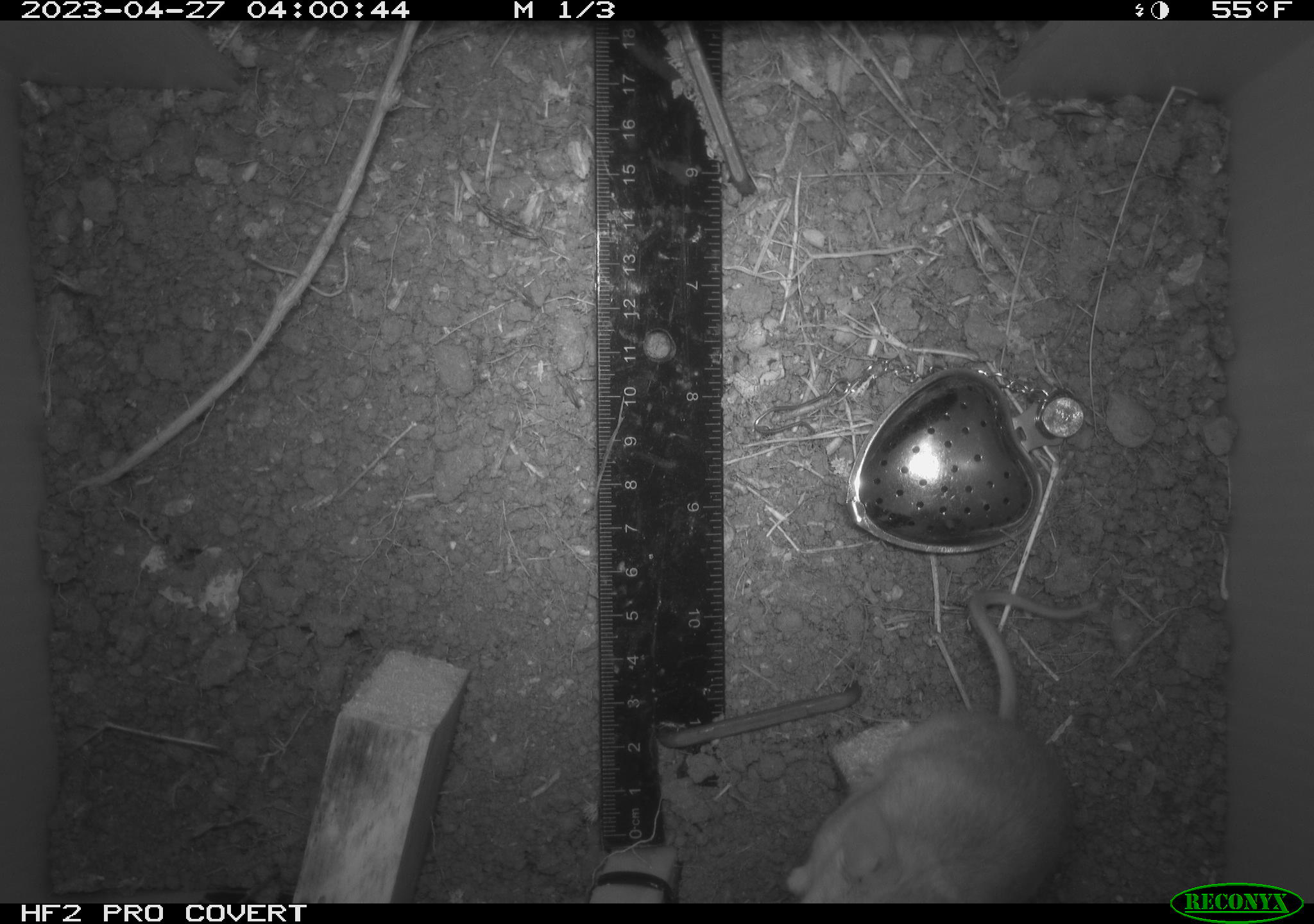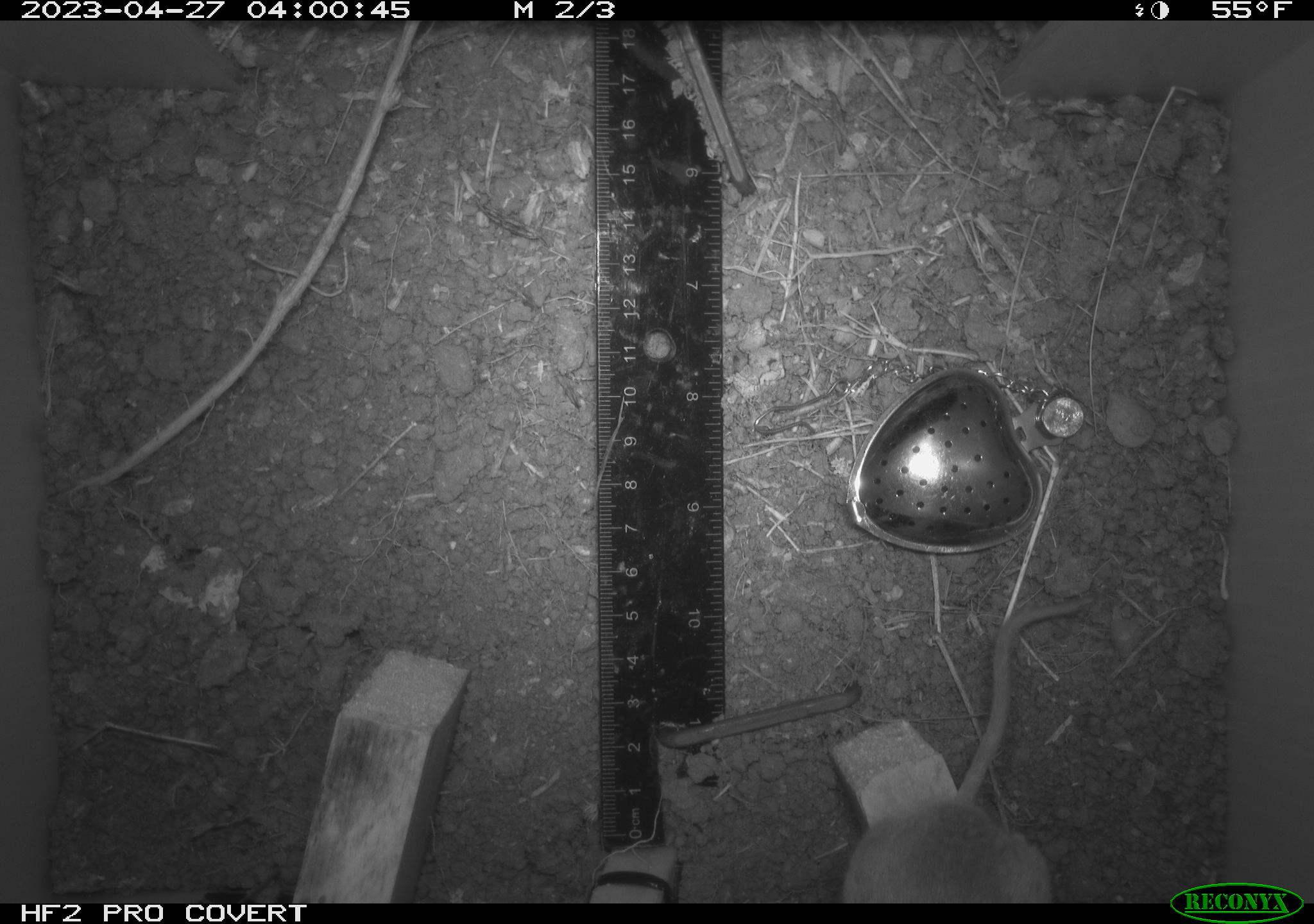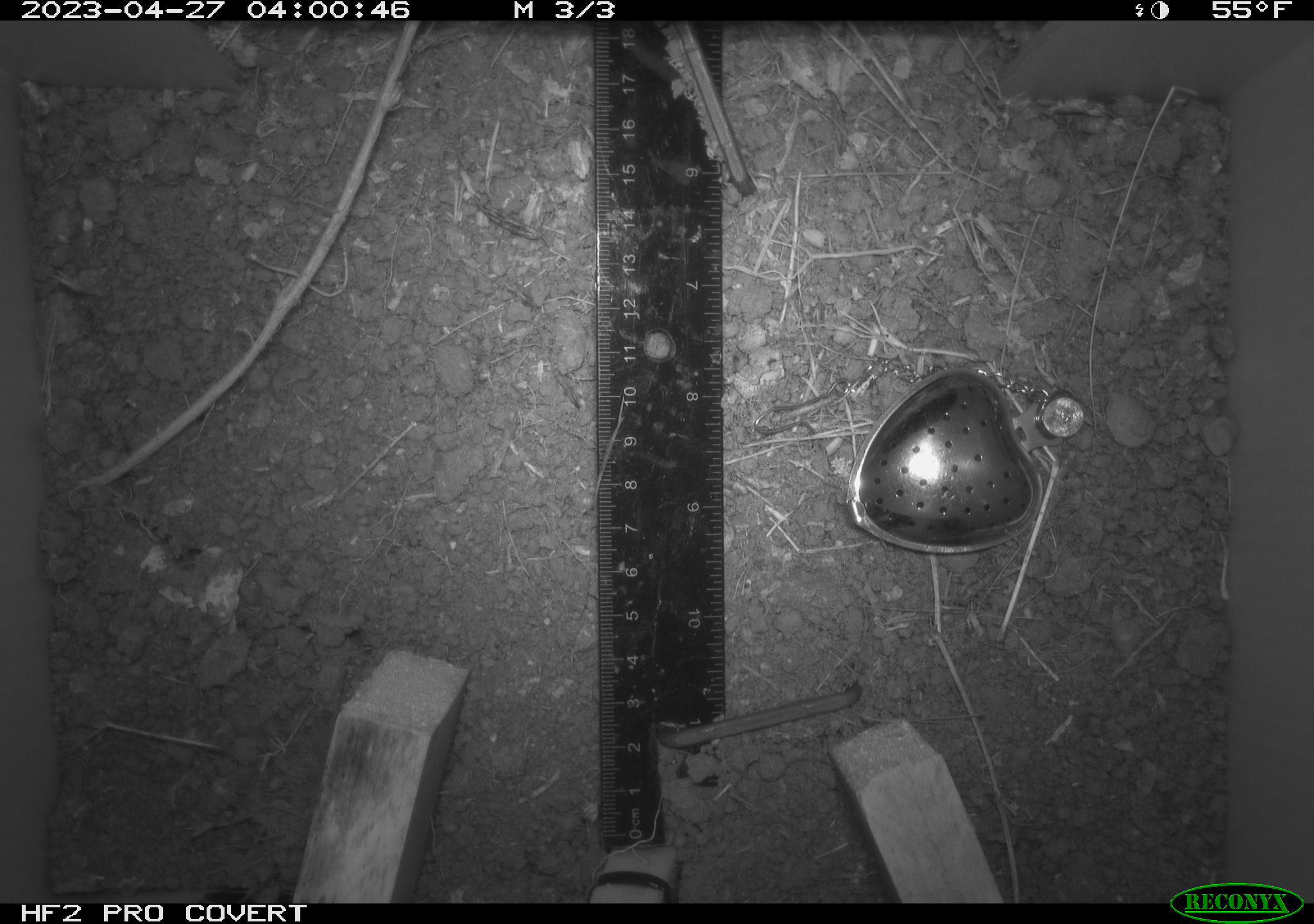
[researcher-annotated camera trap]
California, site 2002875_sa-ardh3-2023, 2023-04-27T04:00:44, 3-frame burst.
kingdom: Animalia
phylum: Chordata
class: Mammalia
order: Rodentia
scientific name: Rodentia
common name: mouse species